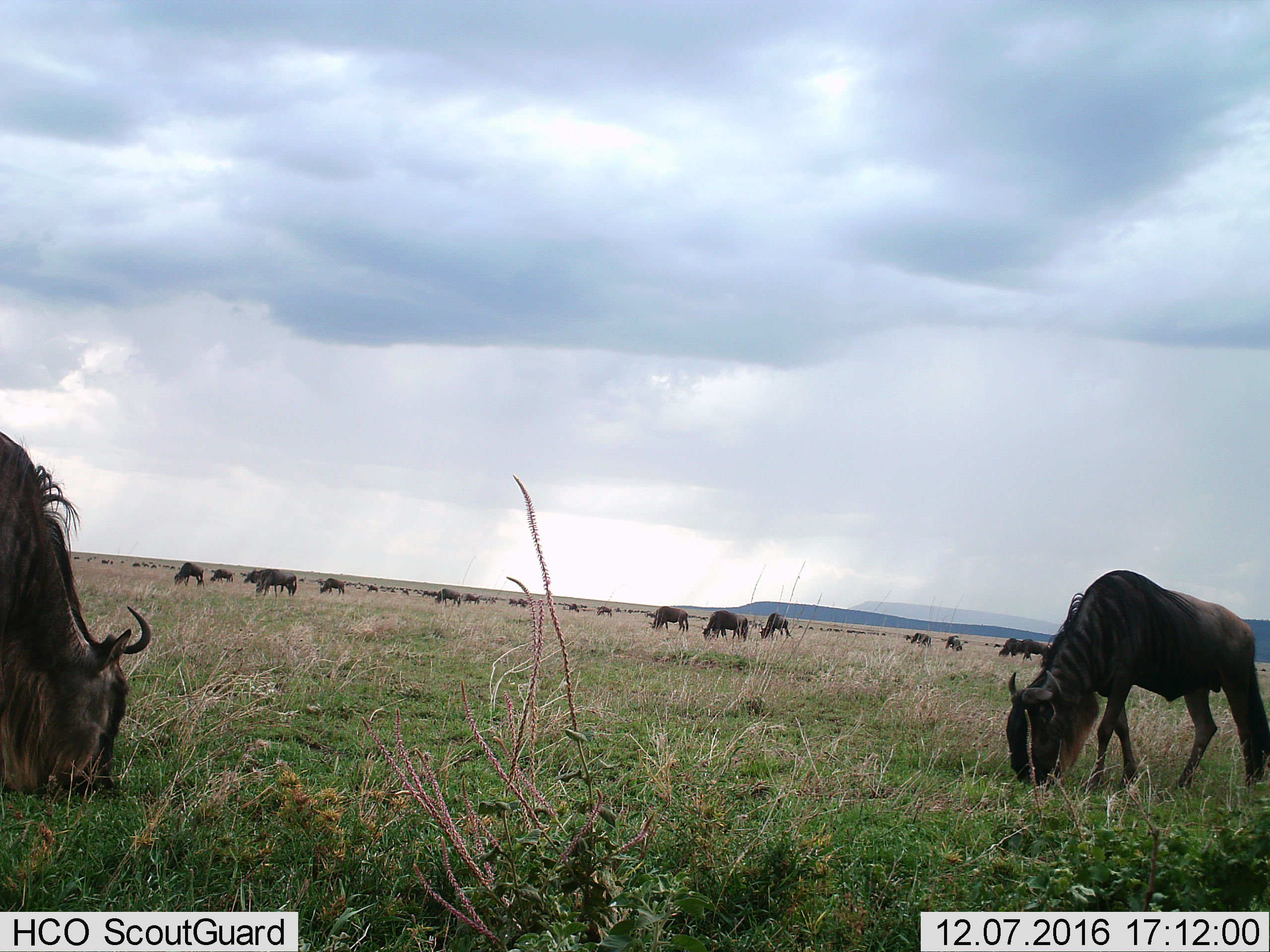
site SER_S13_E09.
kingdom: Animalia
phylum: Chordata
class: Mammalia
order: Artiodactyla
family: Bovidae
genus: Connochaetes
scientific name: Connochaetes taurinus taurinus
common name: blue wildebeest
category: wildebeestblue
Wildebeestblue (blue wildebeest) (Connochaetes taurinus taurinus), count 11-50. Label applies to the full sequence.